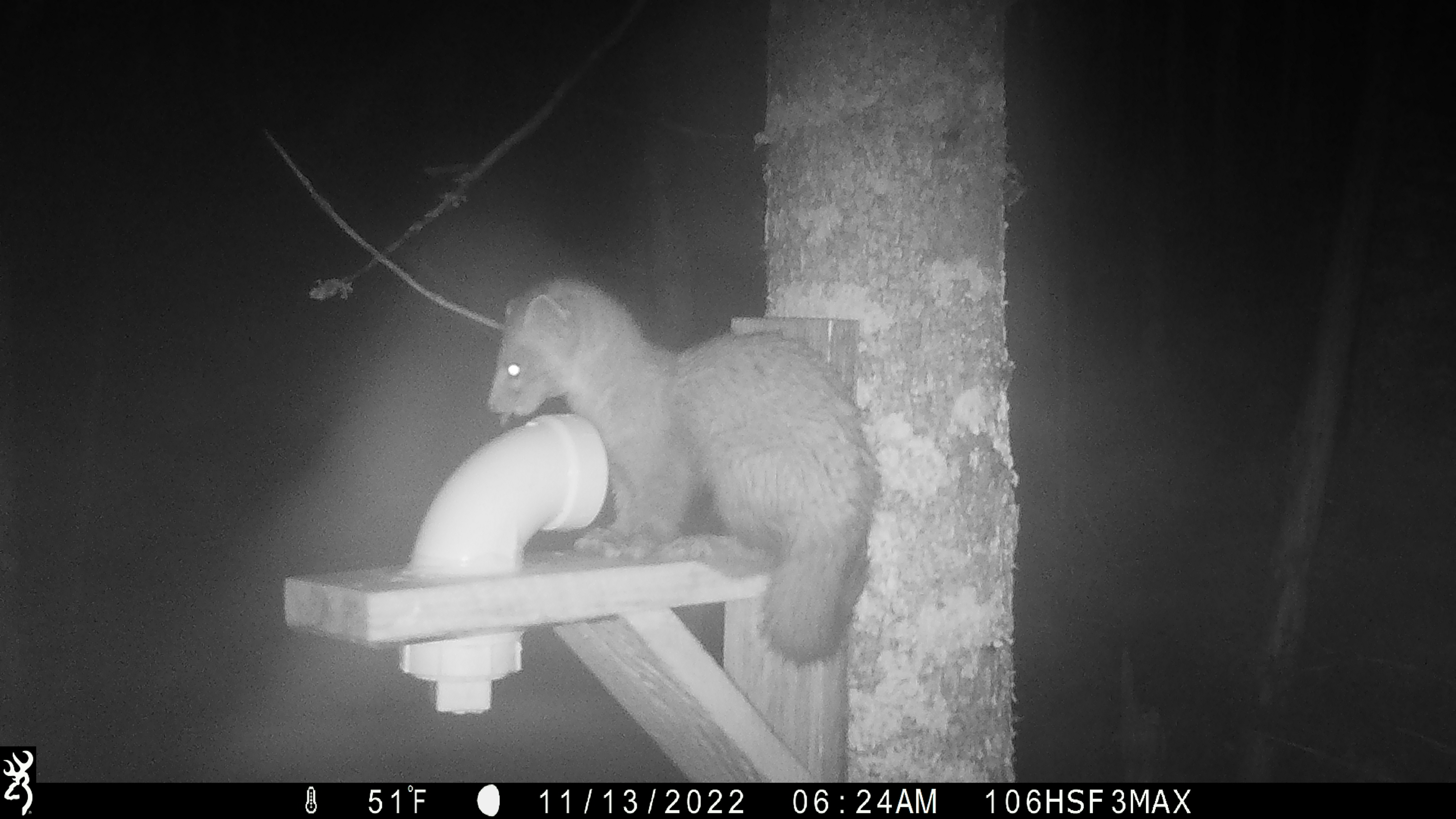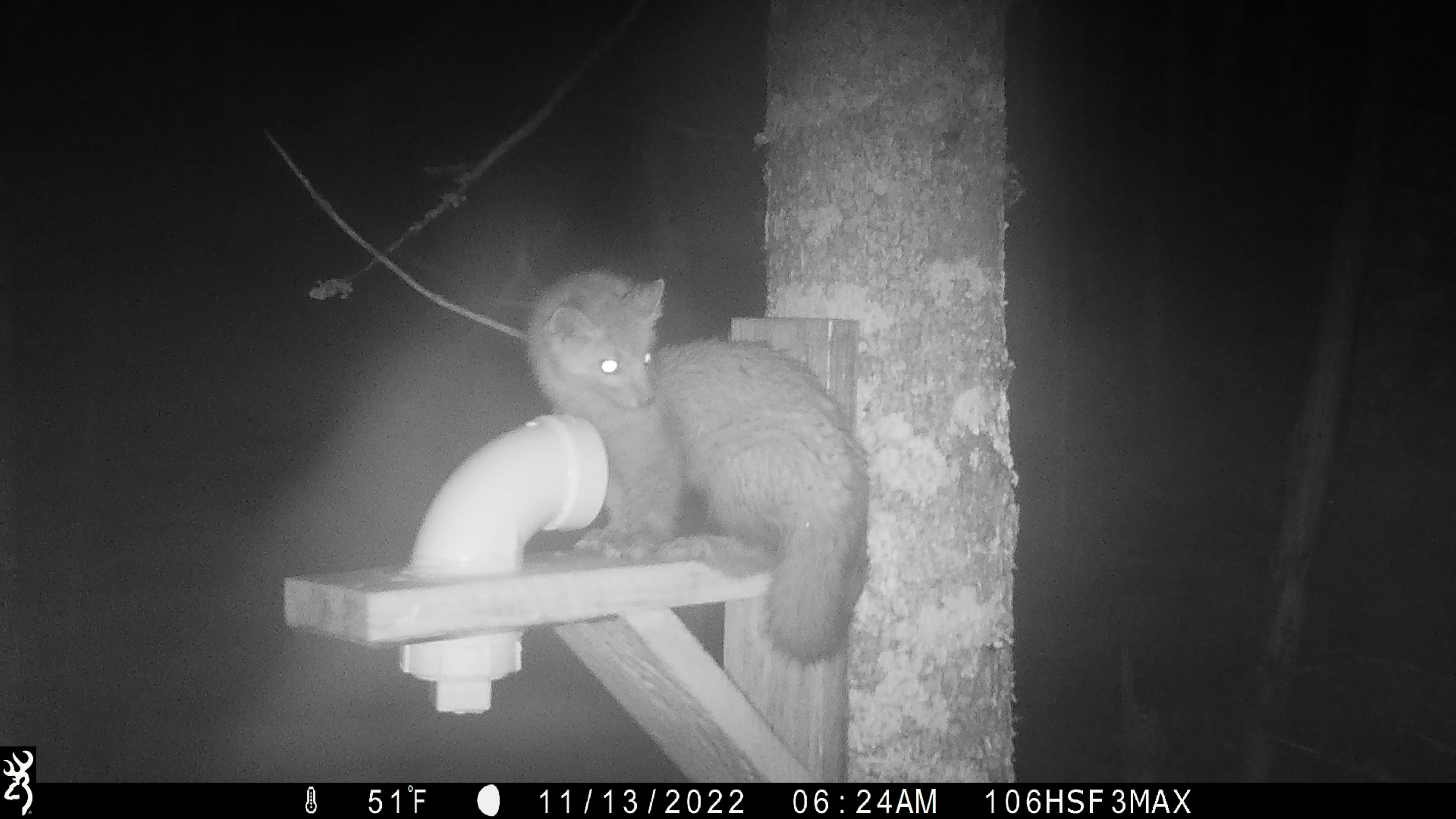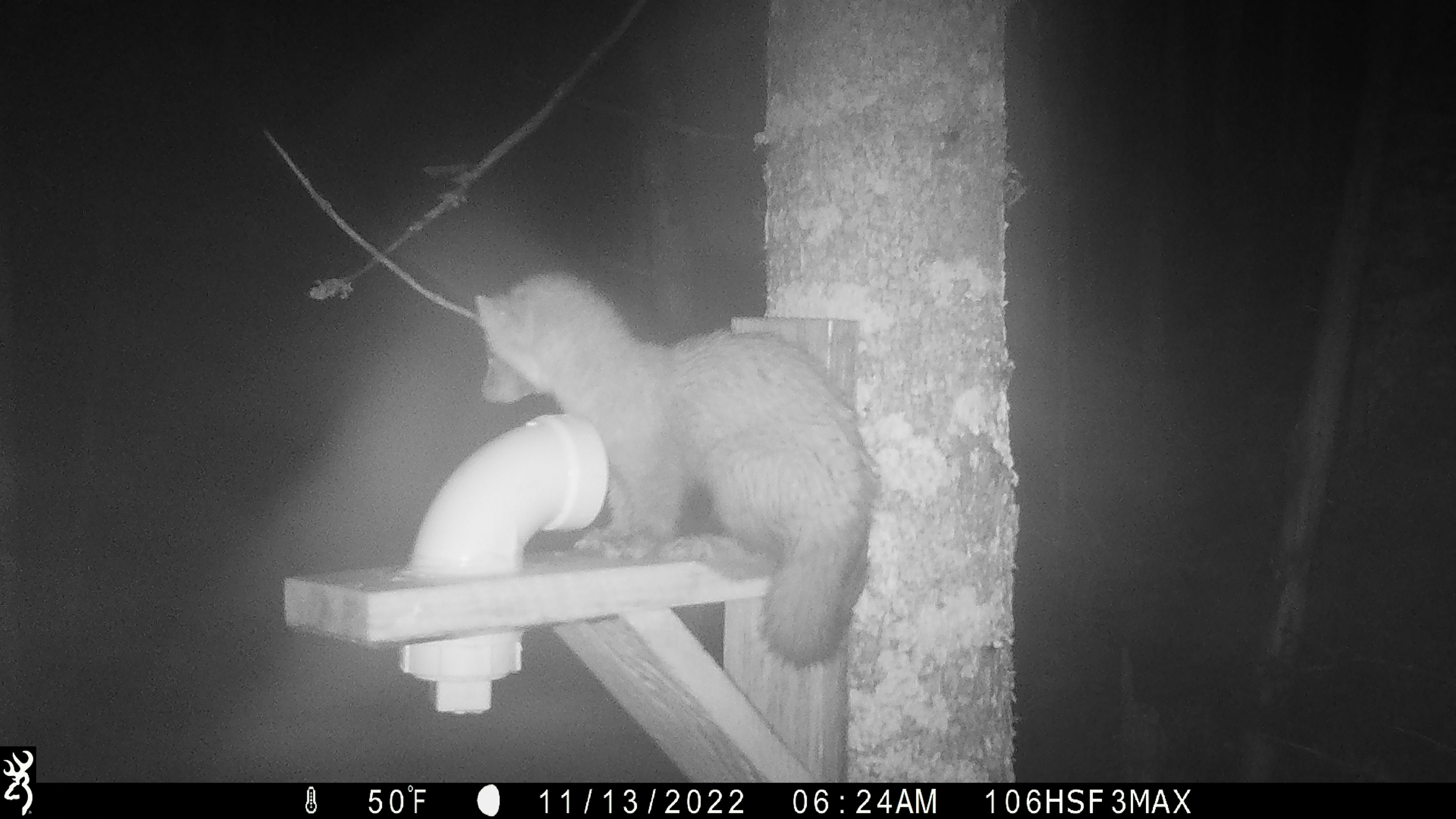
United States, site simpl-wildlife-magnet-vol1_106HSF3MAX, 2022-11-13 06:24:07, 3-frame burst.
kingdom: Animalia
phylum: Chordata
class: Mammalia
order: Carnivora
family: Mustelidae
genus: Martes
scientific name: Martes americana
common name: american marten